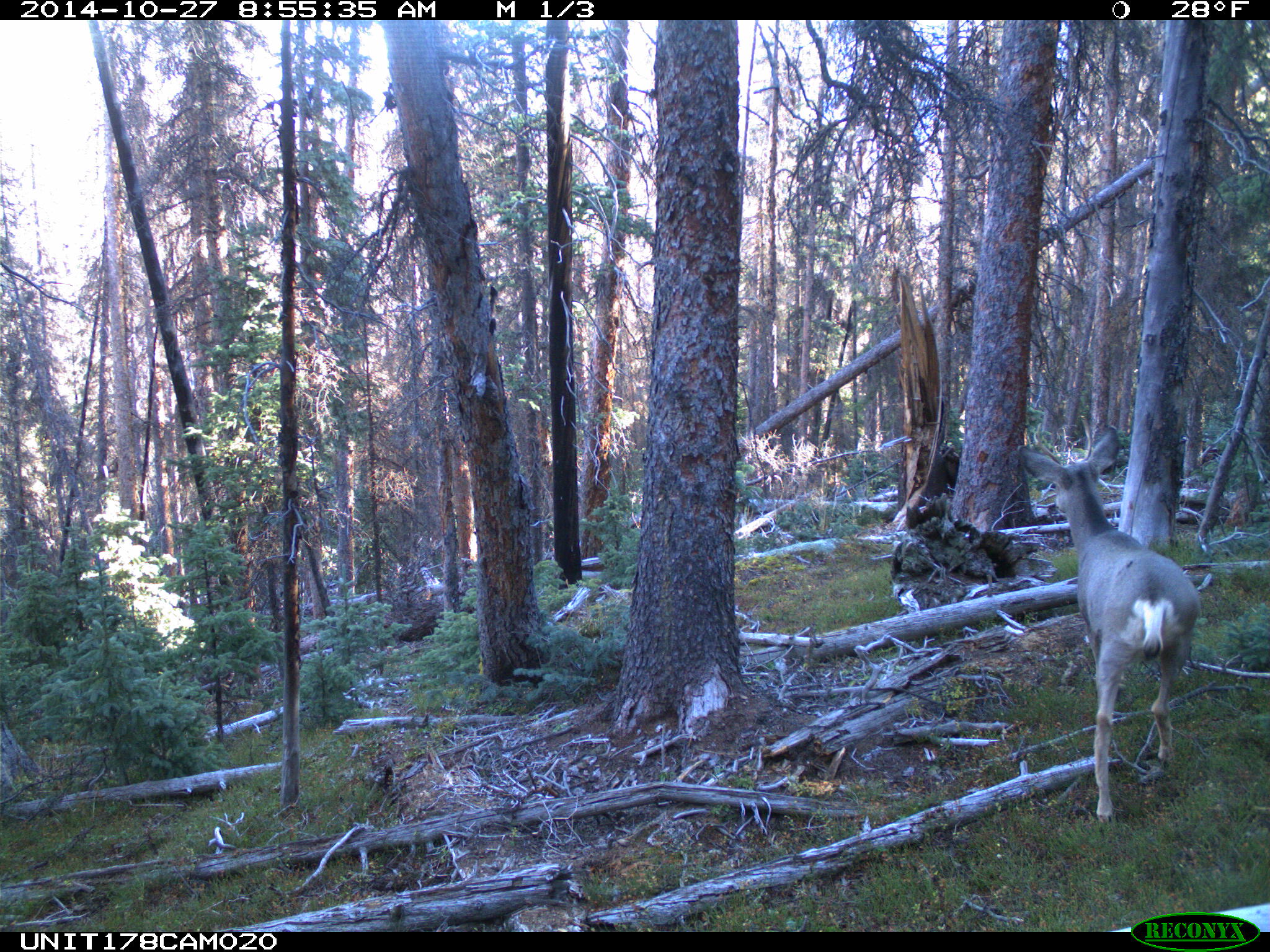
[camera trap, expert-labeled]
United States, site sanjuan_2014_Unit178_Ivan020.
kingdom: Animalia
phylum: Chordata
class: Mammalia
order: Artiodactyla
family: Cervidae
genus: Odocoileus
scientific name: Odocoileus hemionus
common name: mule deer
Odocoileus hemionus (mule deer).